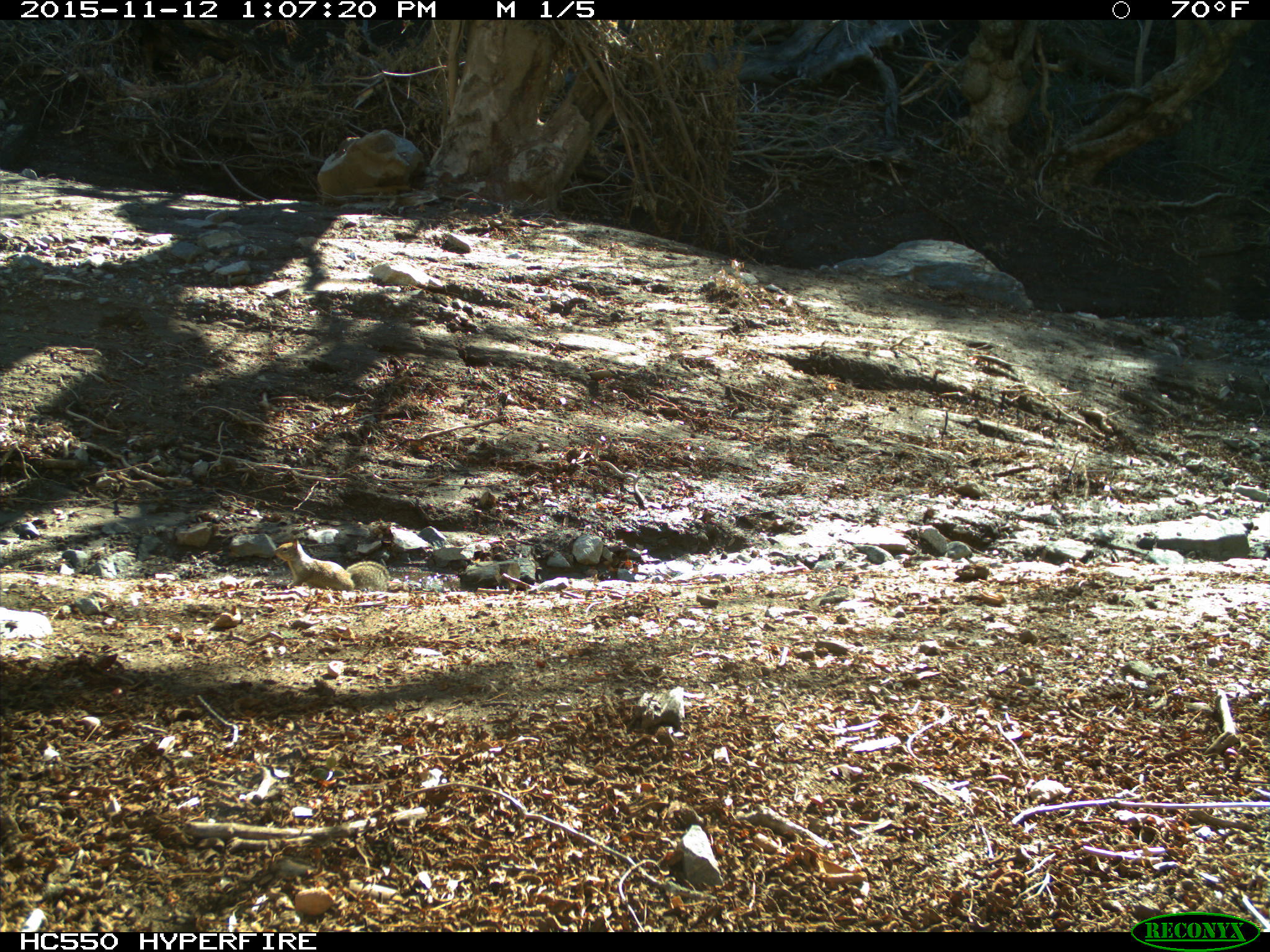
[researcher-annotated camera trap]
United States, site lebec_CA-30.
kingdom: Animalia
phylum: Chordata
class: Mammalia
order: Rodentia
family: Sciuridae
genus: Otospermophilus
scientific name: Otospermophilus beecheyi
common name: california ground squirrel